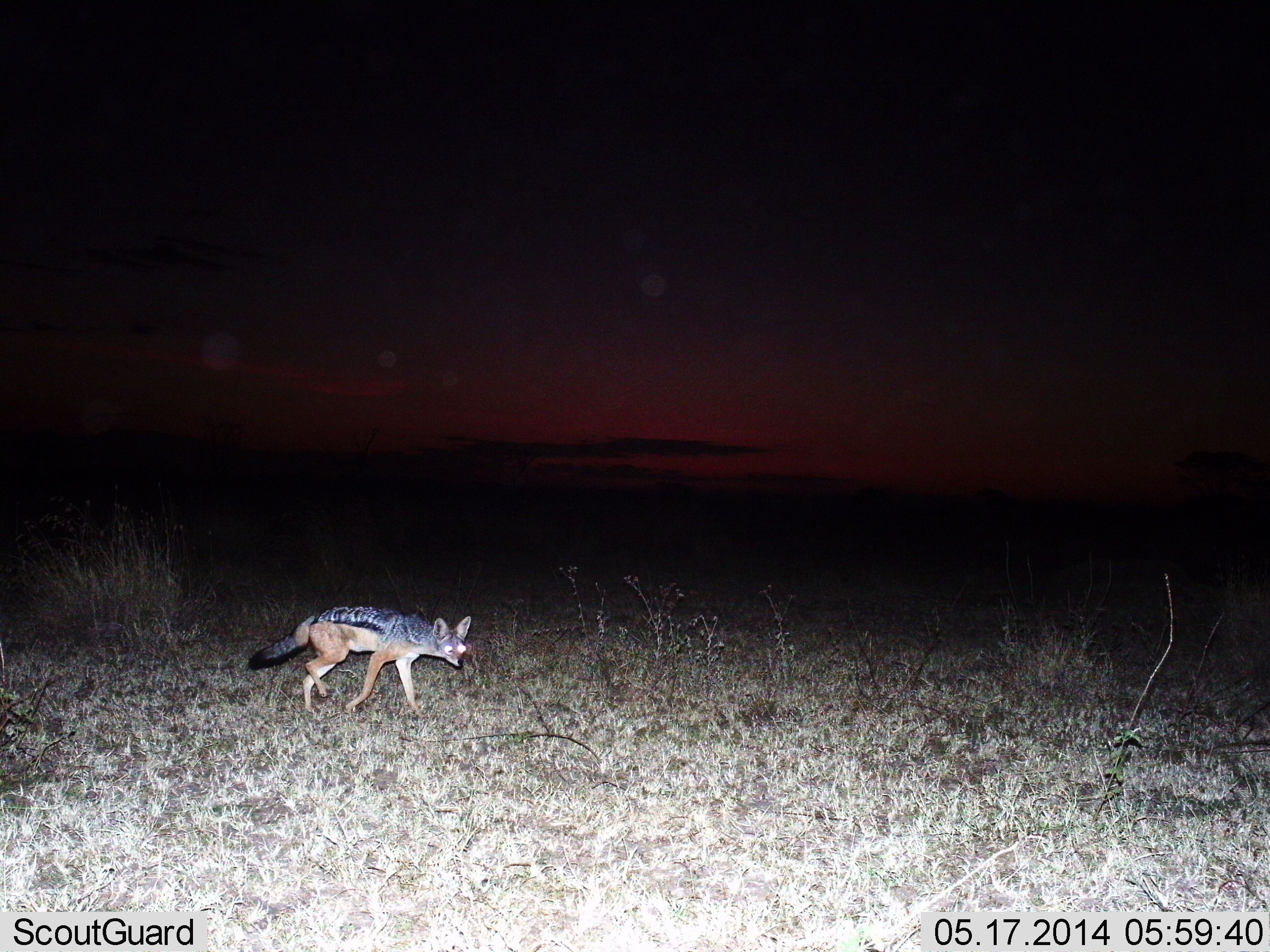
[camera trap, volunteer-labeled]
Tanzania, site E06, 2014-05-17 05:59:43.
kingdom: Animalia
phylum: Chordata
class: Mammalia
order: Carnivora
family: Canidae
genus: Lupulella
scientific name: Lupulella mesomelas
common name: black-backed jackal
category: jackal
Jackal (black-backed jackal) (Lupulella mesomelas), count 1. Behavior (volunteer vote fractions): standing 0%, resting 0%, moving 100%, interacting 0%. Young present (vote fraction): 0%. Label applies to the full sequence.